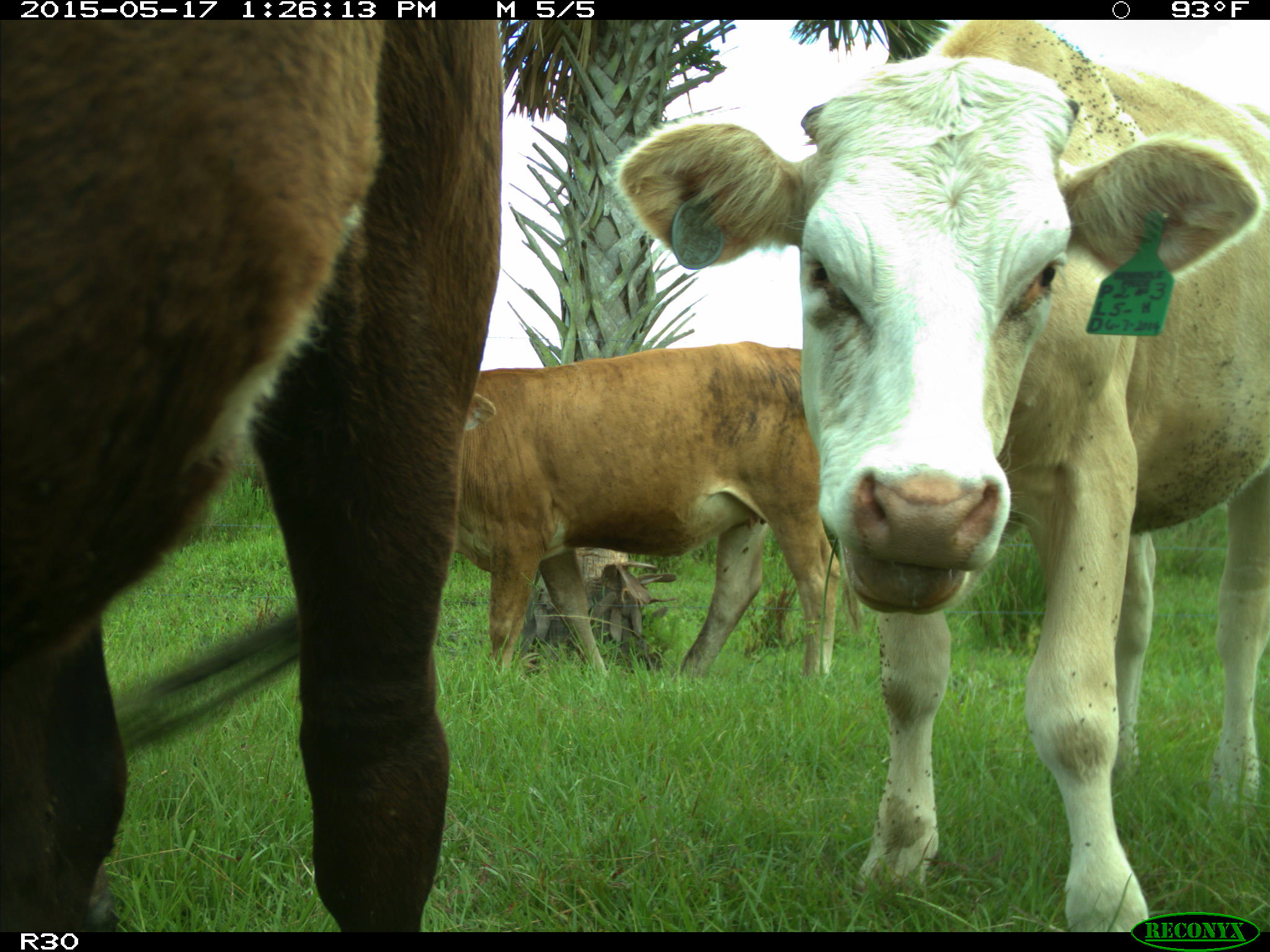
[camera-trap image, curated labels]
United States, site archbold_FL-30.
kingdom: Animalia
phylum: Chordata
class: Mammalia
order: Artiodactyla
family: Bovidae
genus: Bos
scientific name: Bos taurus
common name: domestic cow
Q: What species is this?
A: Bos taurus (domestic cow).